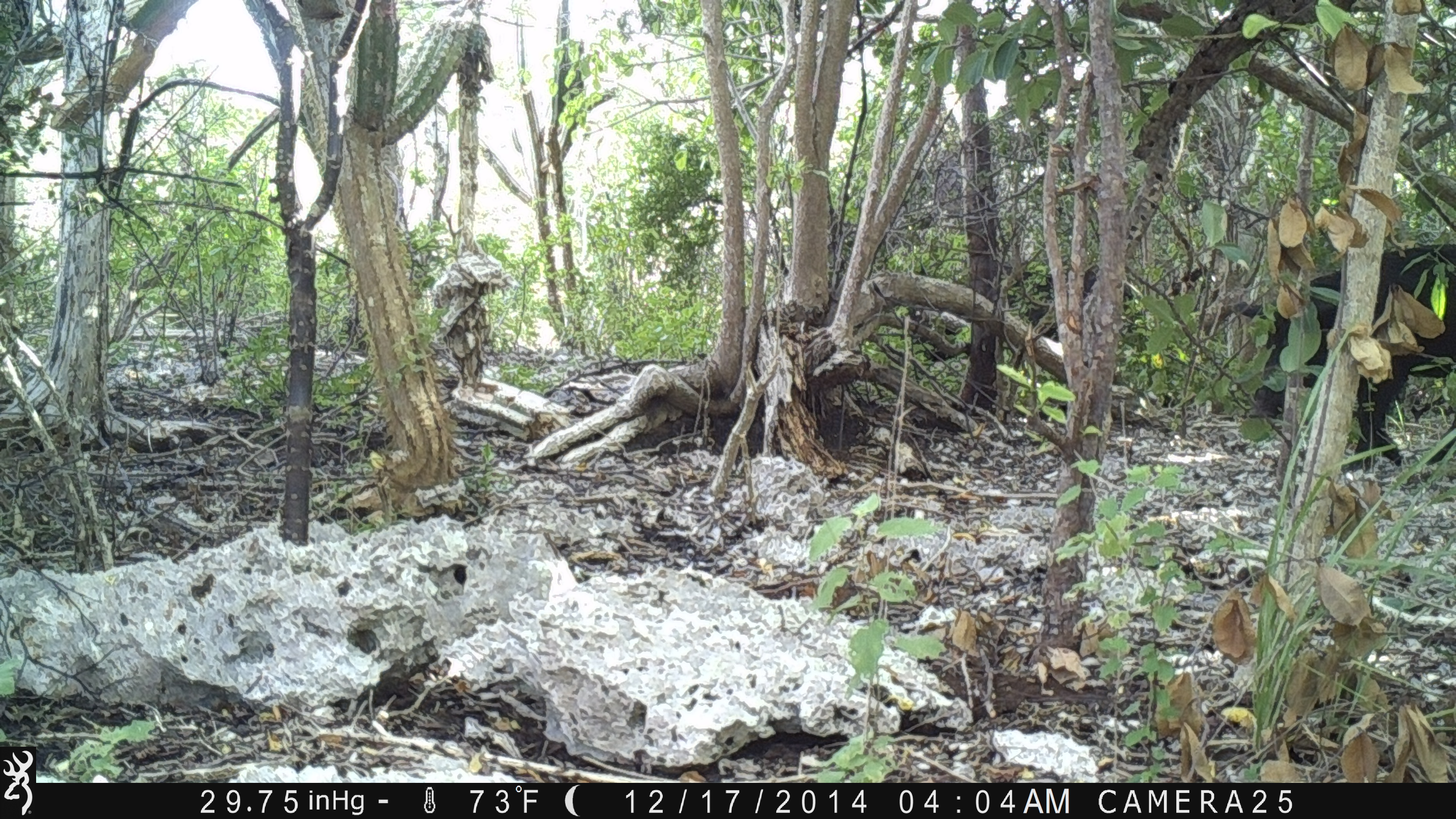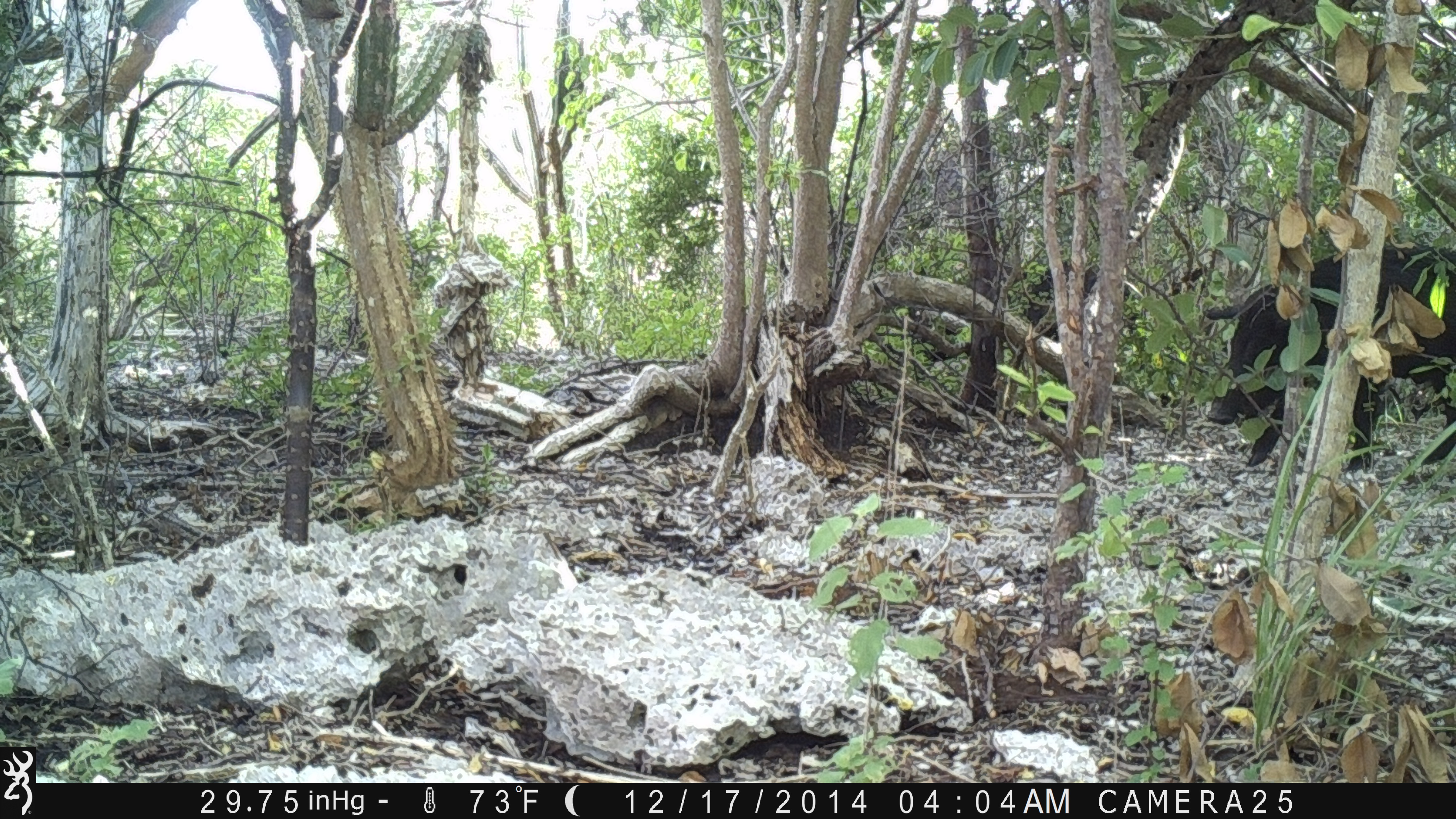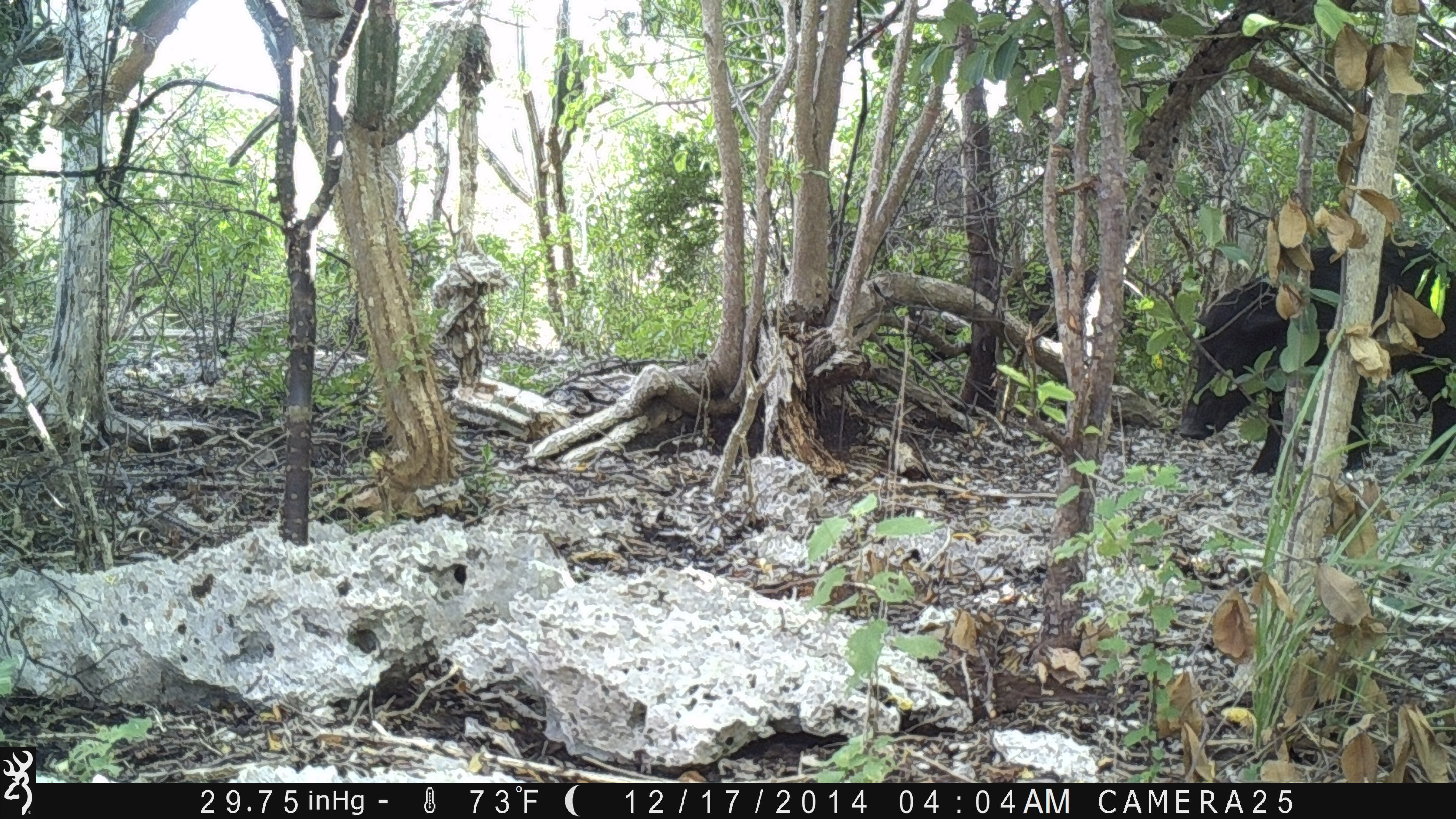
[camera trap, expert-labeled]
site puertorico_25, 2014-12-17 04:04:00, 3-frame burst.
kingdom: Animalia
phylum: Chordata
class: Mammalia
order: Artiodactyla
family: Suidae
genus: Sus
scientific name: Sus scrofa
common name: pig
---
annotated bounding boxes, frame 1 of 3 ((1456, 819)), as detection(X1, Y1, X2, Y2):
pig: detection(1229, 240, 1456, 475)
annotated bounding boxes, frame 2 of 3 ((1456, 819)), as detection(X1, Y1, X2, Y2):
pig: detection(1199, 218, 1450, 478)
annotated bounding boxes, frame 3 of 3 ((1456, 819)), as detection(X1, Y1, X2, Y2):
pig: detection(1176, 221, 1452, 483)